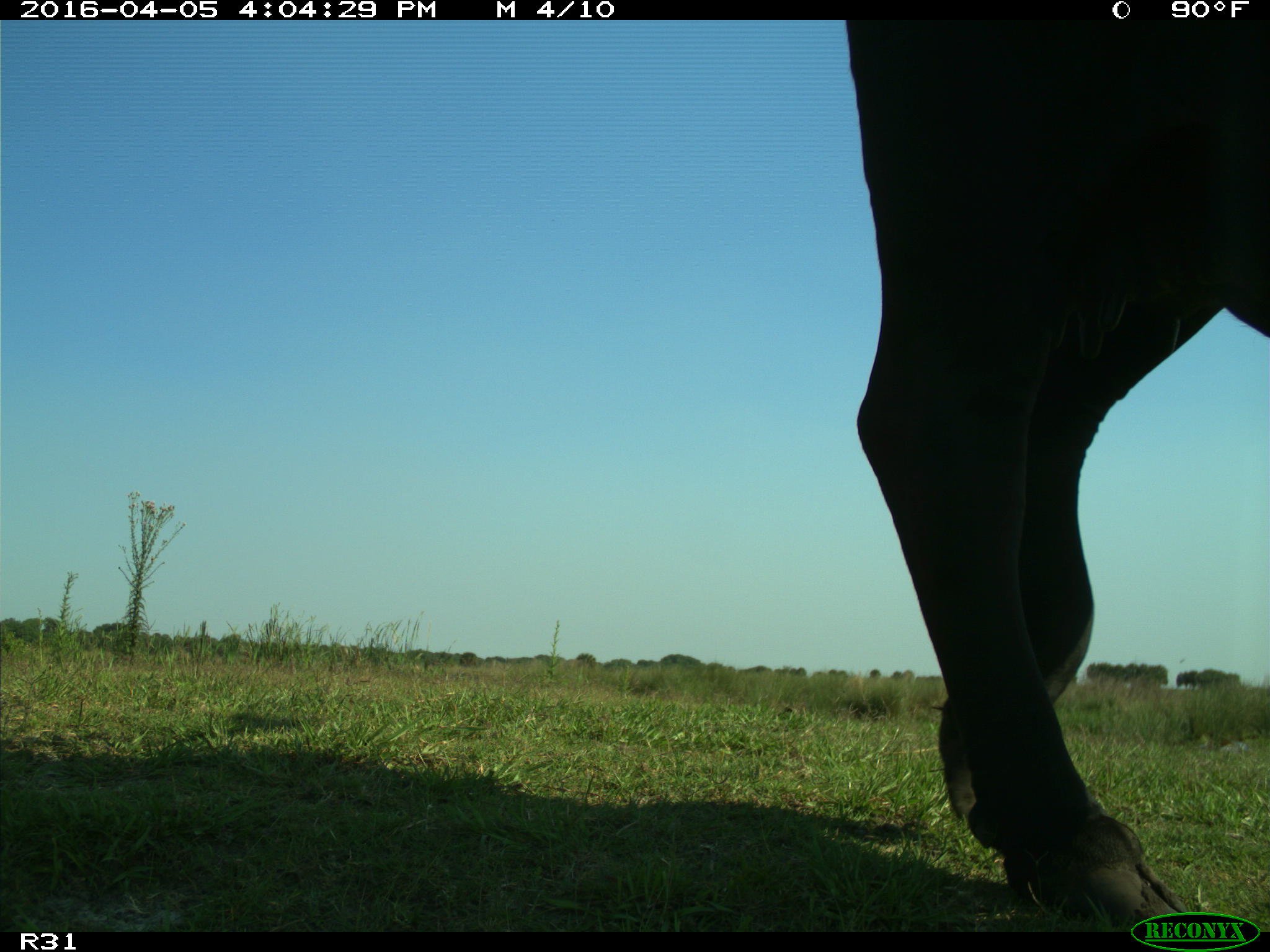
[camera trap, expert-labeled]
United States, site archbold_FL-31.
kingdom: Animalia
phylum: Chordata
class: Mammalia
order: Artiodactyla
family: Bovidae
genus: Bos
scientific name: Bos taurus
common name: domestic cow